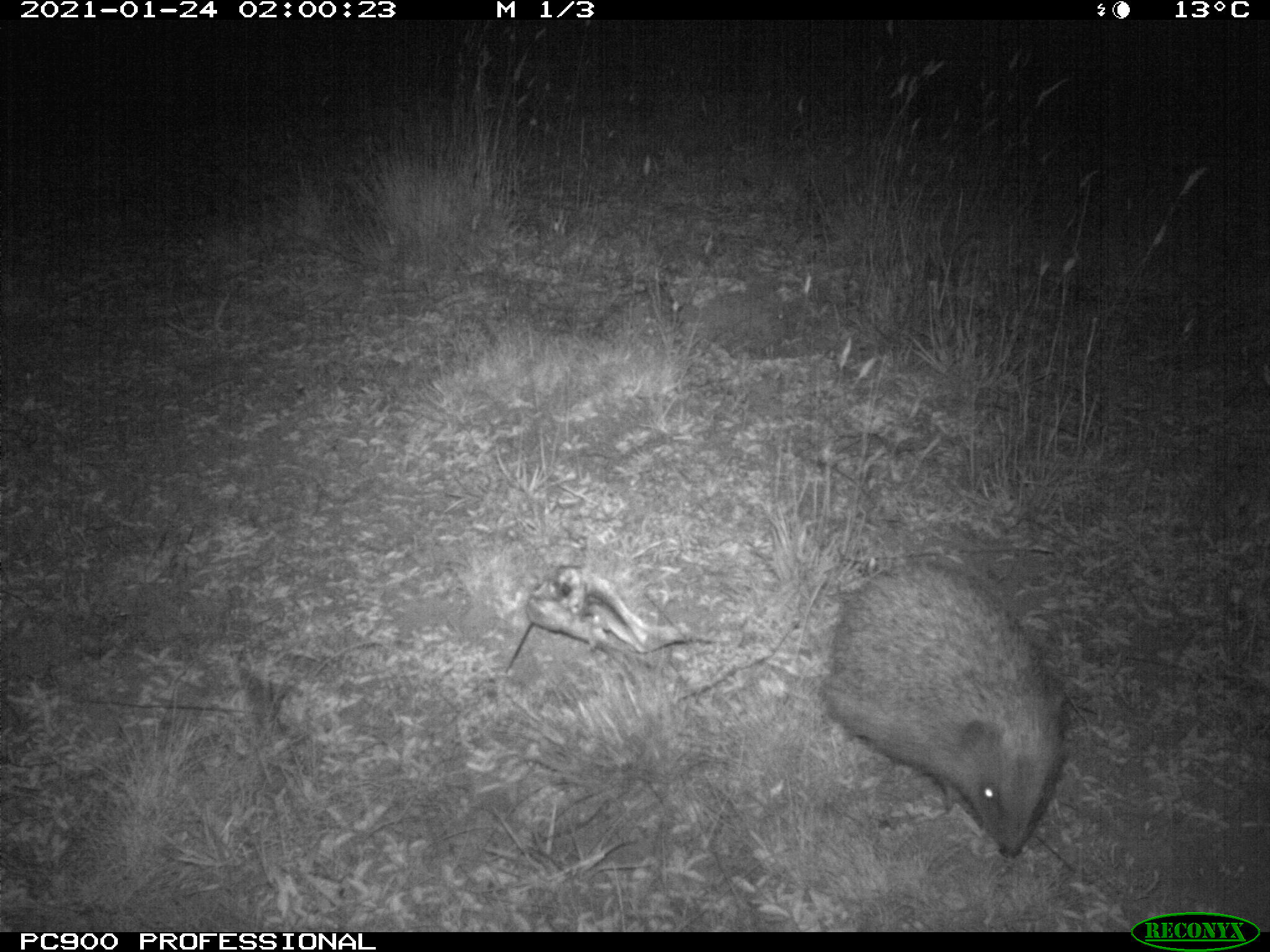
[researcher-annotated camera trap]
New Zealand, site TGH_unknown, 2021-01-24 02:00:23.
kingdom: Animalia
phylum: Chordata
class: Mammalia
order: Eulipotyphla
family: Erinaceidae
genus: Erinaceus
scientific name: Erinaceus europaeus europaeus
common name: european hedgehog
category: hedgehog